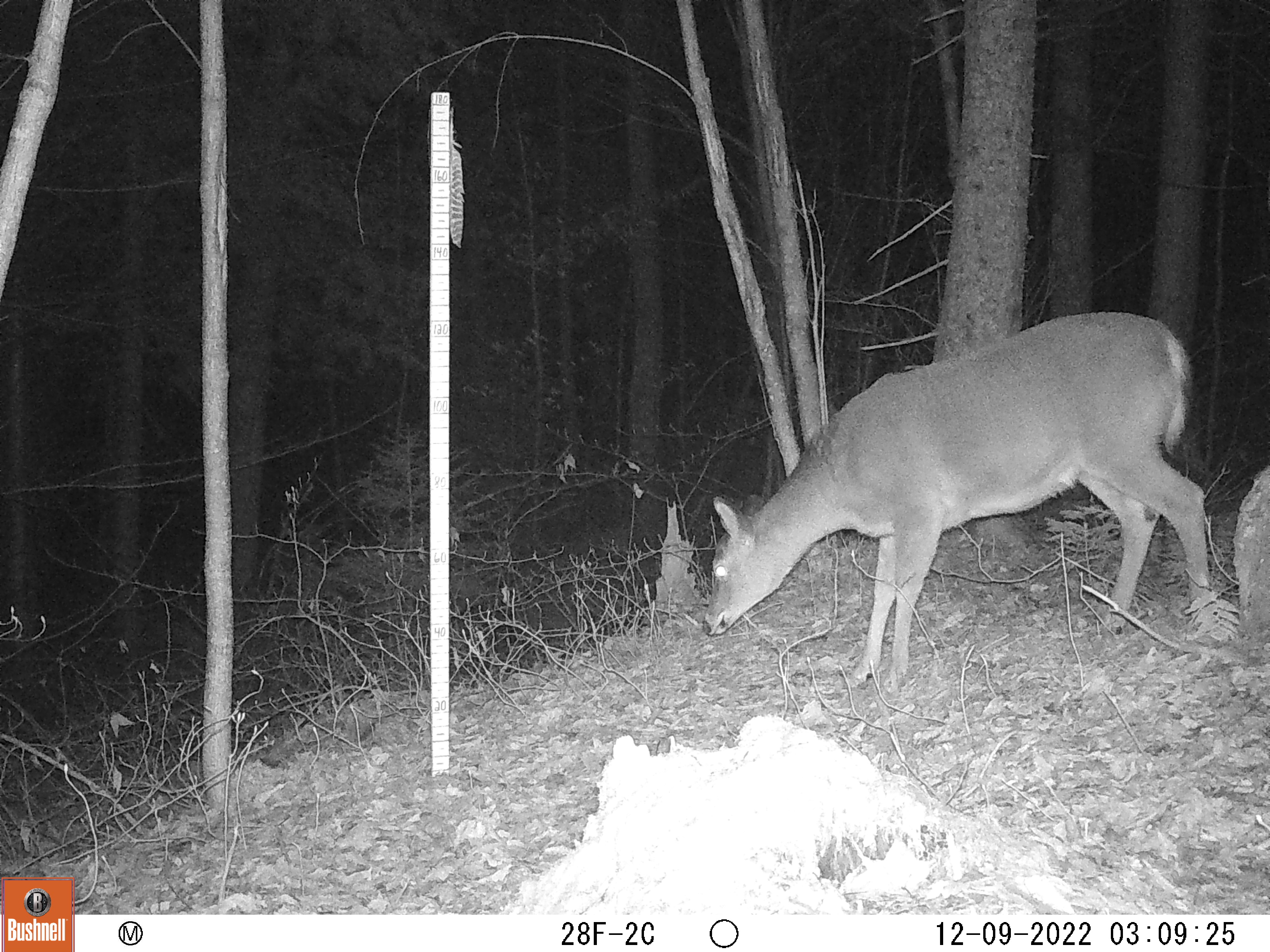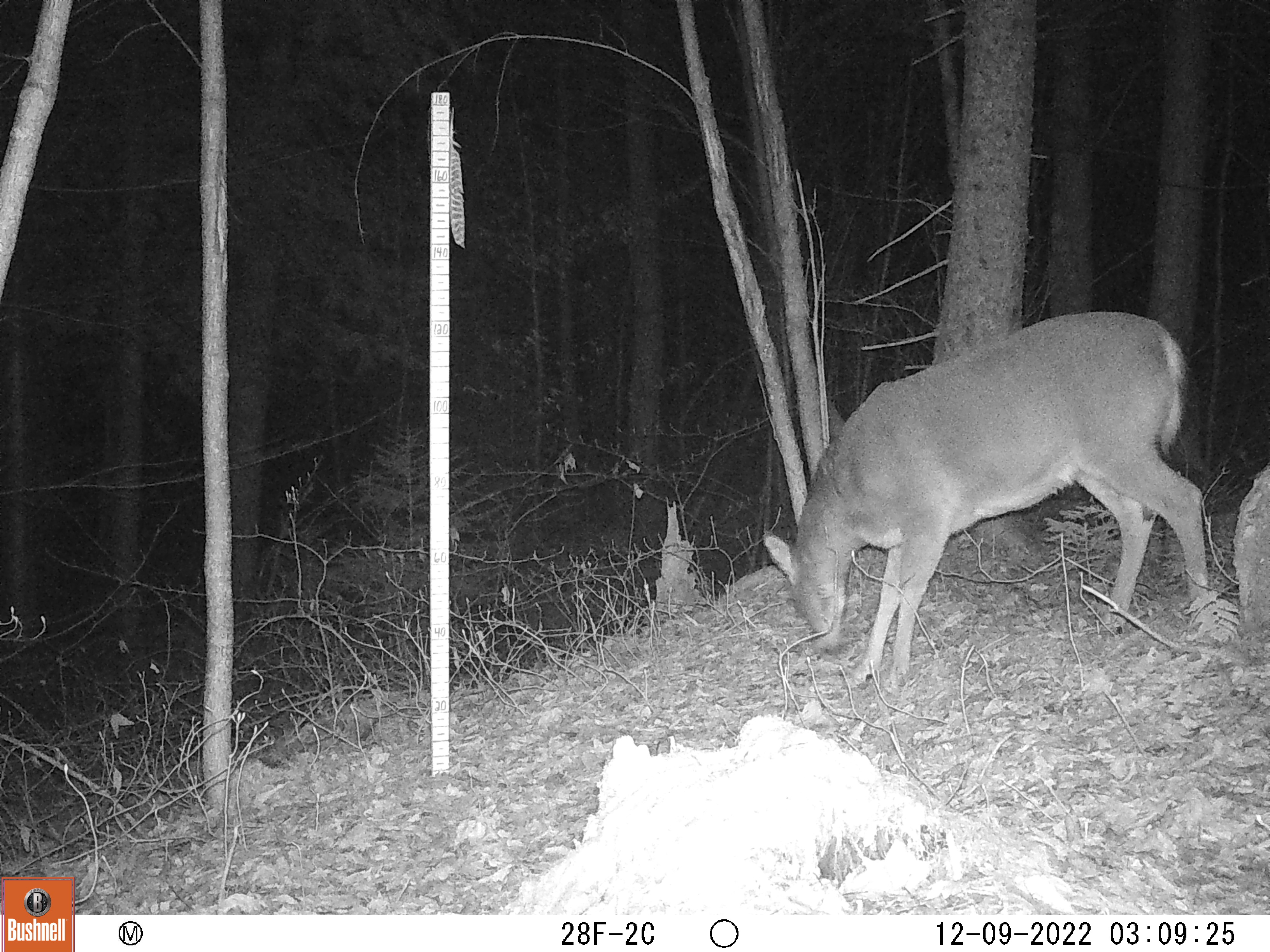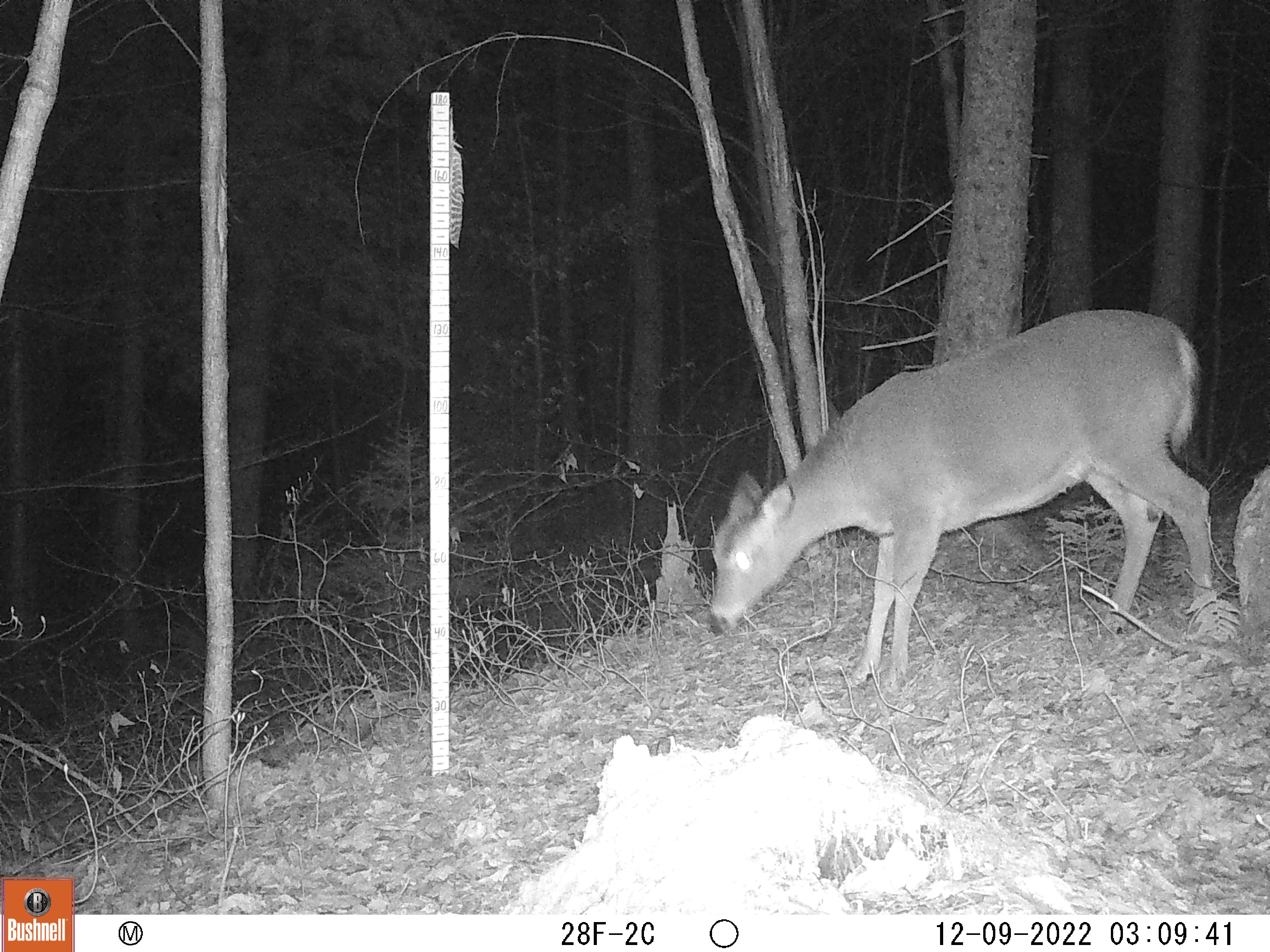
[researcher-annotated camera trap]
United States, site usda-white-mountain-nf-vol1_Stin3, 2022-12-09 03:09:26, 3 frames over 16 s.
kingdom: Animalia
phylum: Chordata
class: Mammalia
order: Artiodactyla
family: Cervidae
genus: Odocoileus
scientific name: Odocoileus virginianus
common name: white-tailed deer